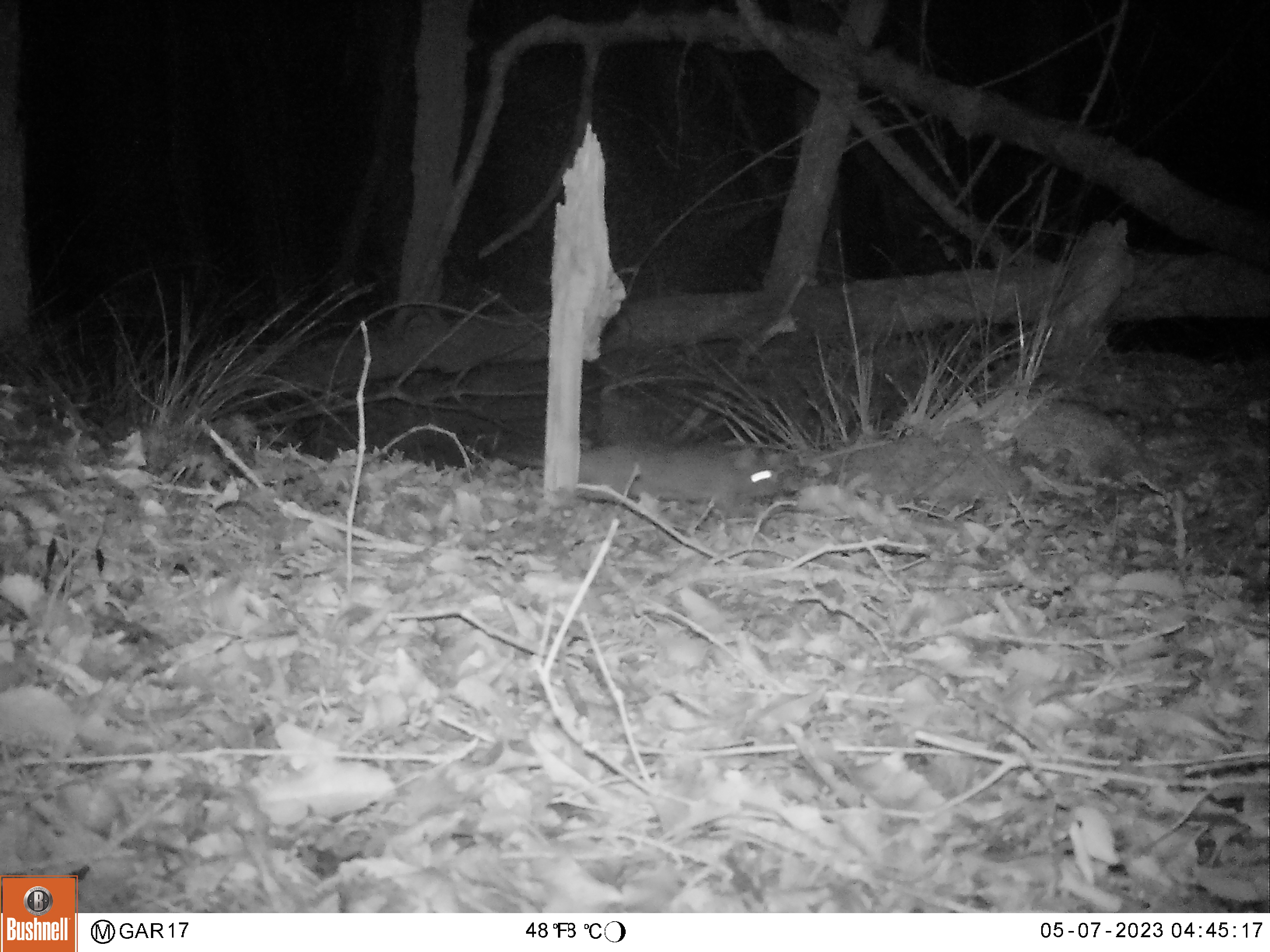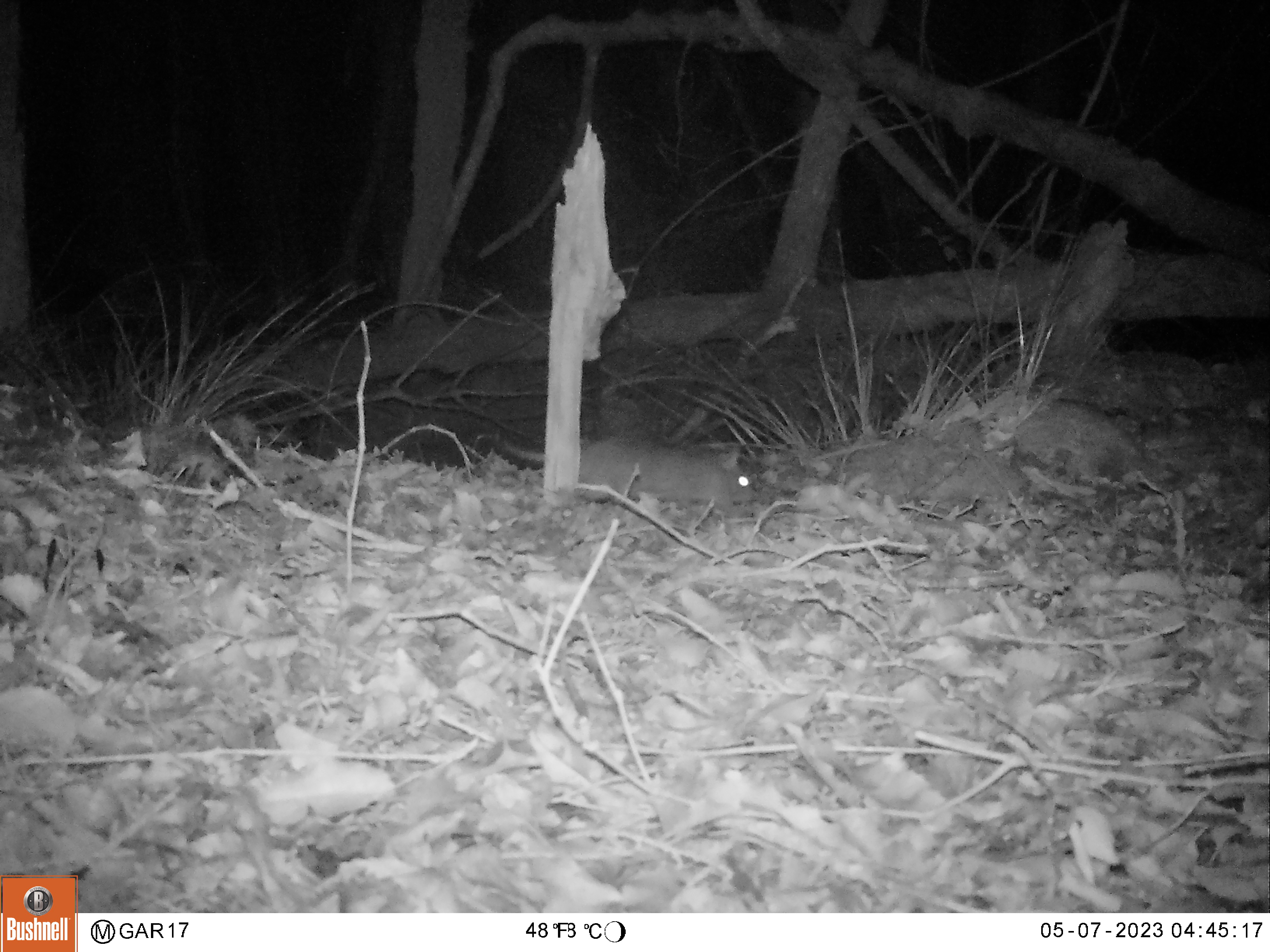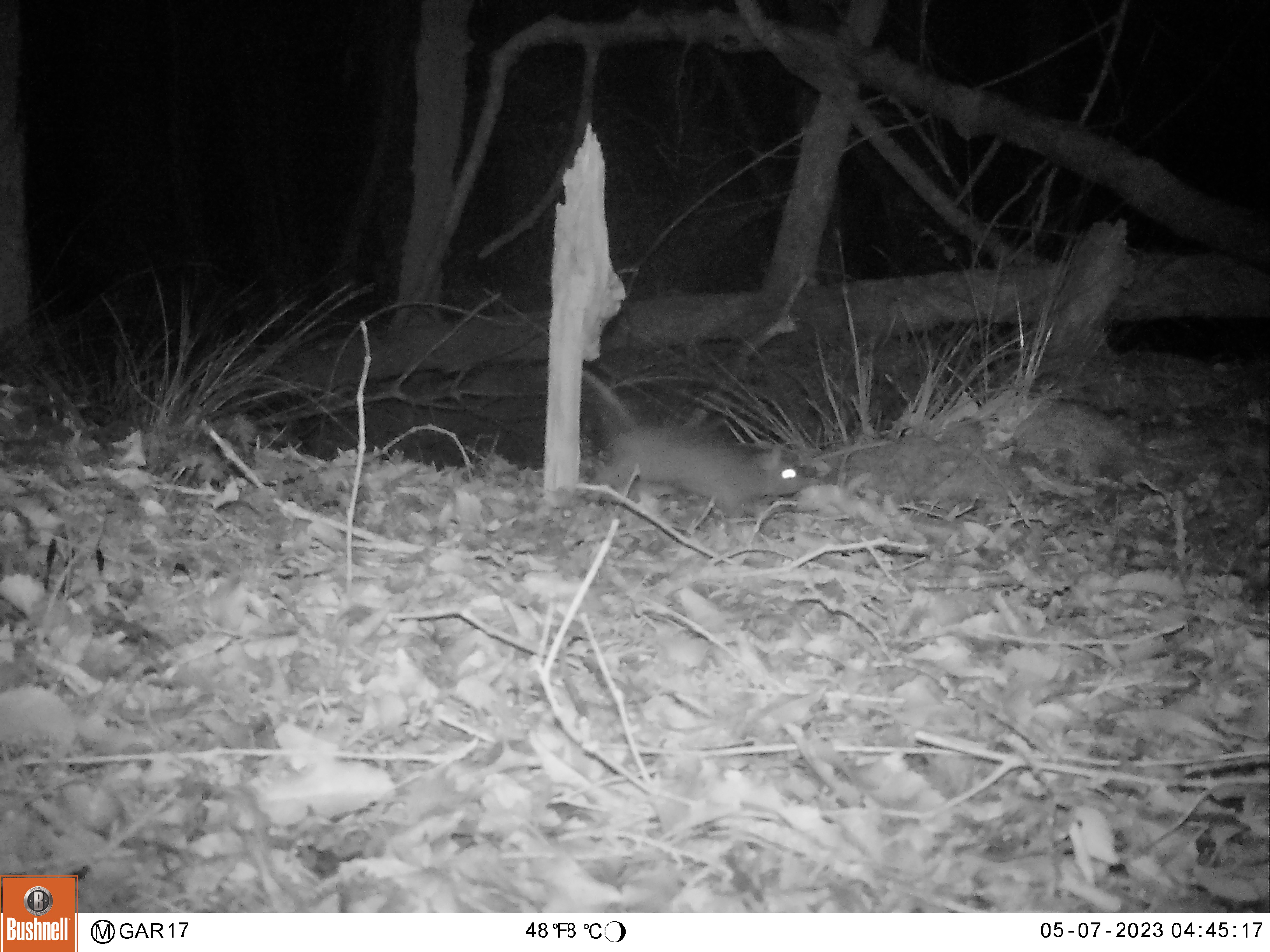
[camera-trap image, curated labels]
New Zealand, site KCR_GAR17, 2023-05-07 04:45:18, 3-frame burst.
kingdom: Animalia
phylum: Chordata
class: Mammalia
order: Rodentia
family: Muridae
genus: Rattus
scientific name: Rattus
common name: rat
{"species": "rat (Rattus)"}